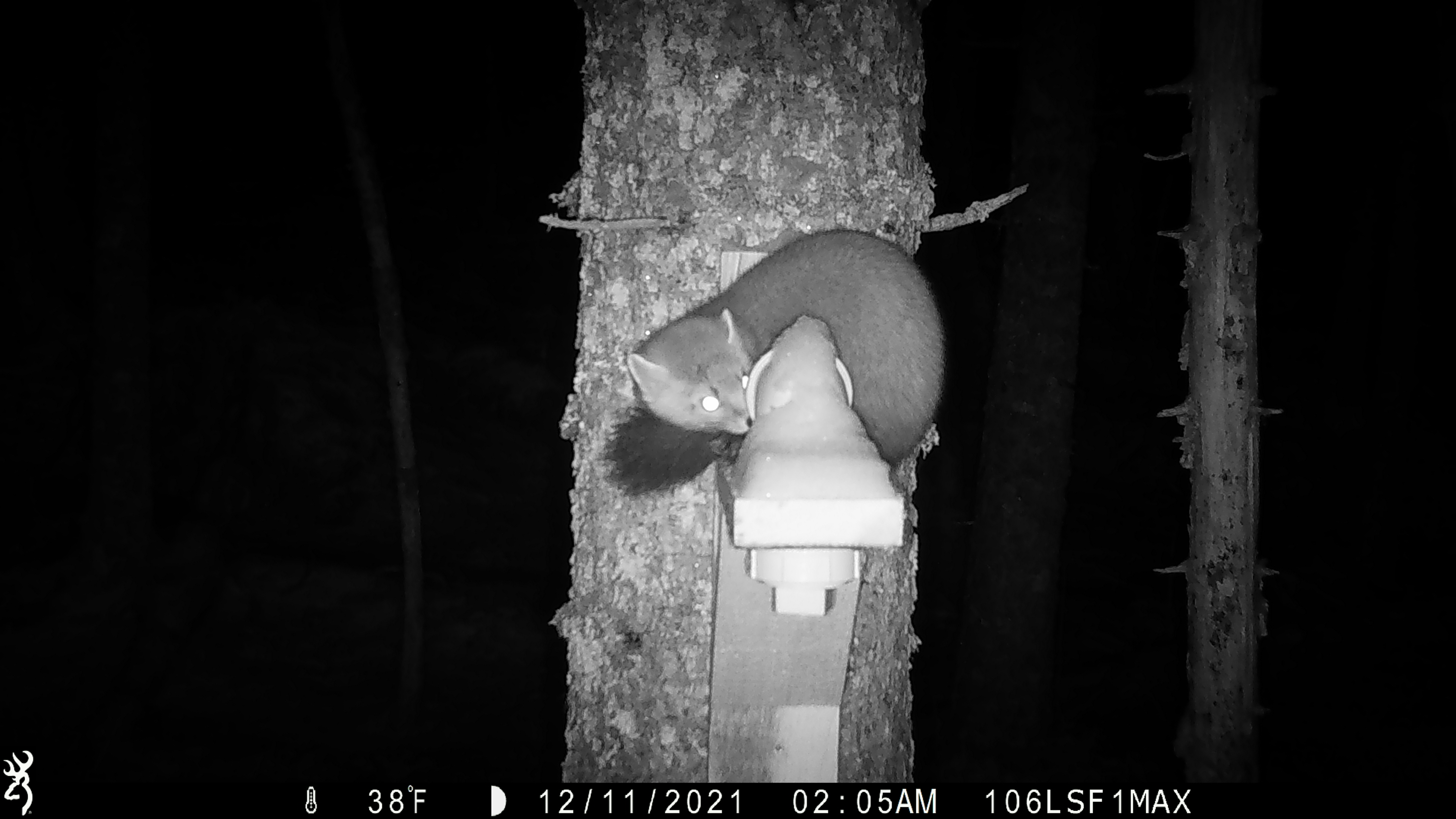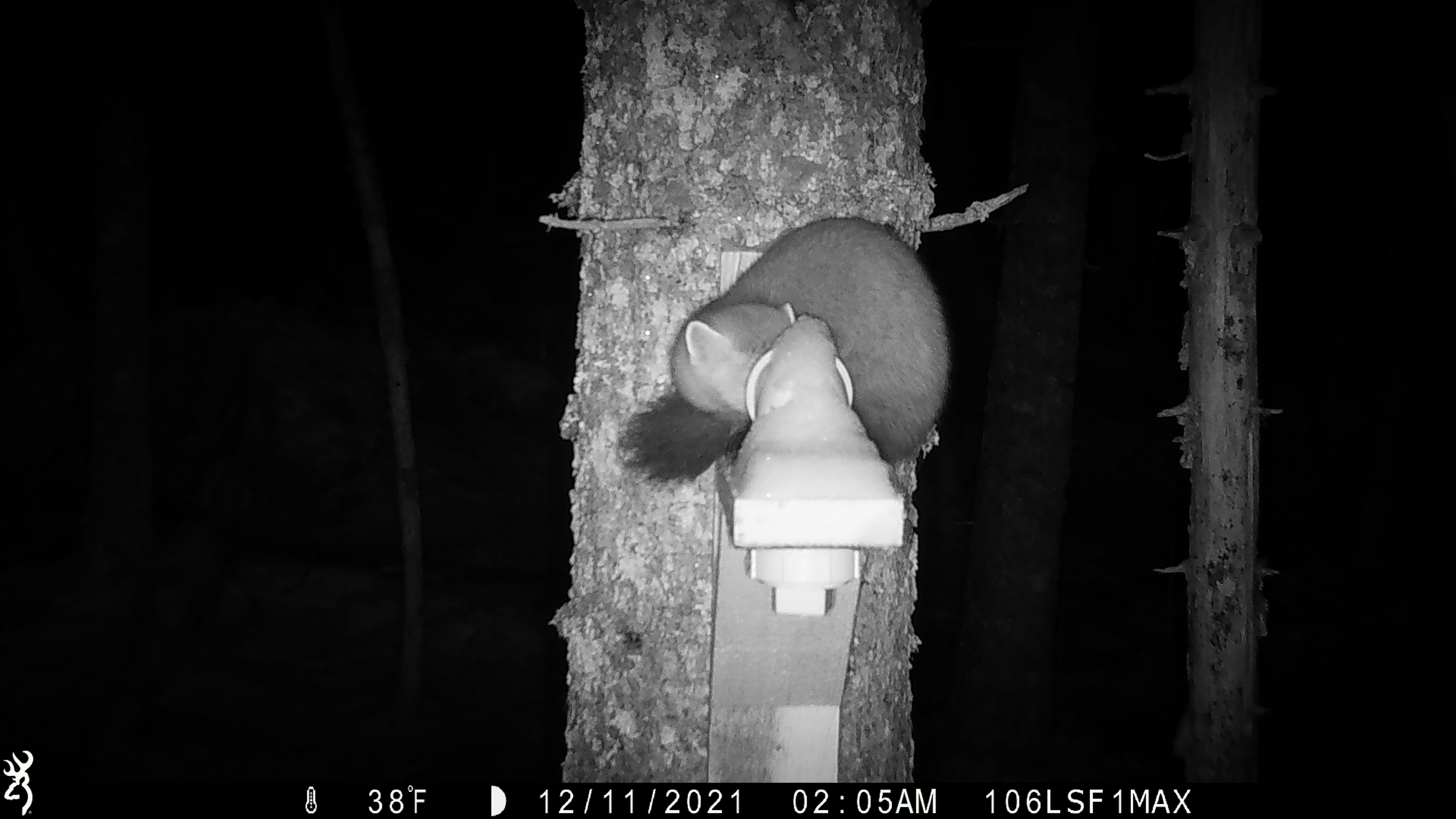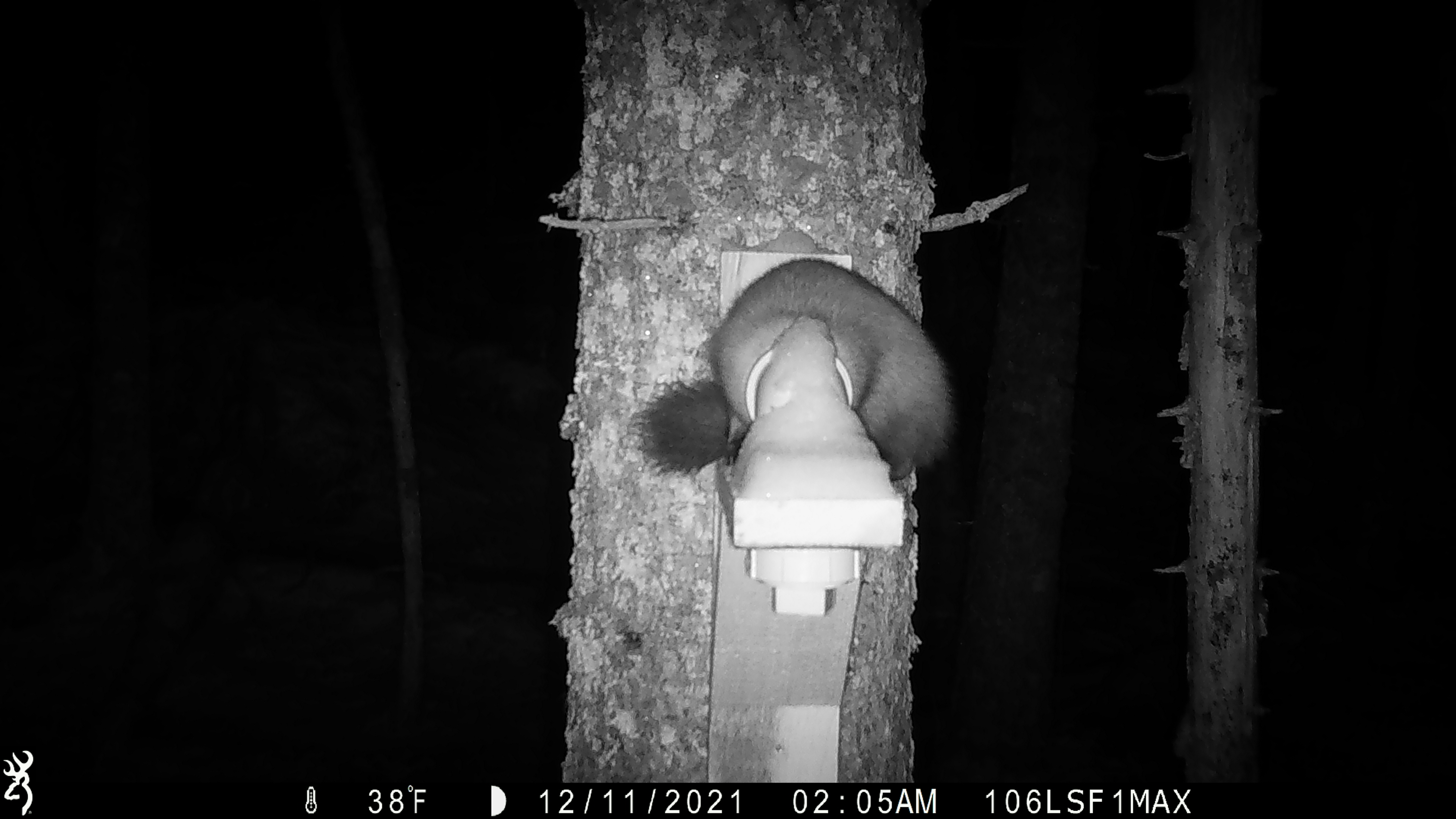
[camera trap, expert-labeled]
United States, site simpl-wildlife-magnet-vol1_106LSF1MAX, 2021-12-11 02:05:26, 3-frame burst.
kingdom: Animalia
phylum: Chordata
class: Mammalia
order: Carnivora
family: Mustelidae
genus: Martes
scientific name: Martes americana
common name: american marten